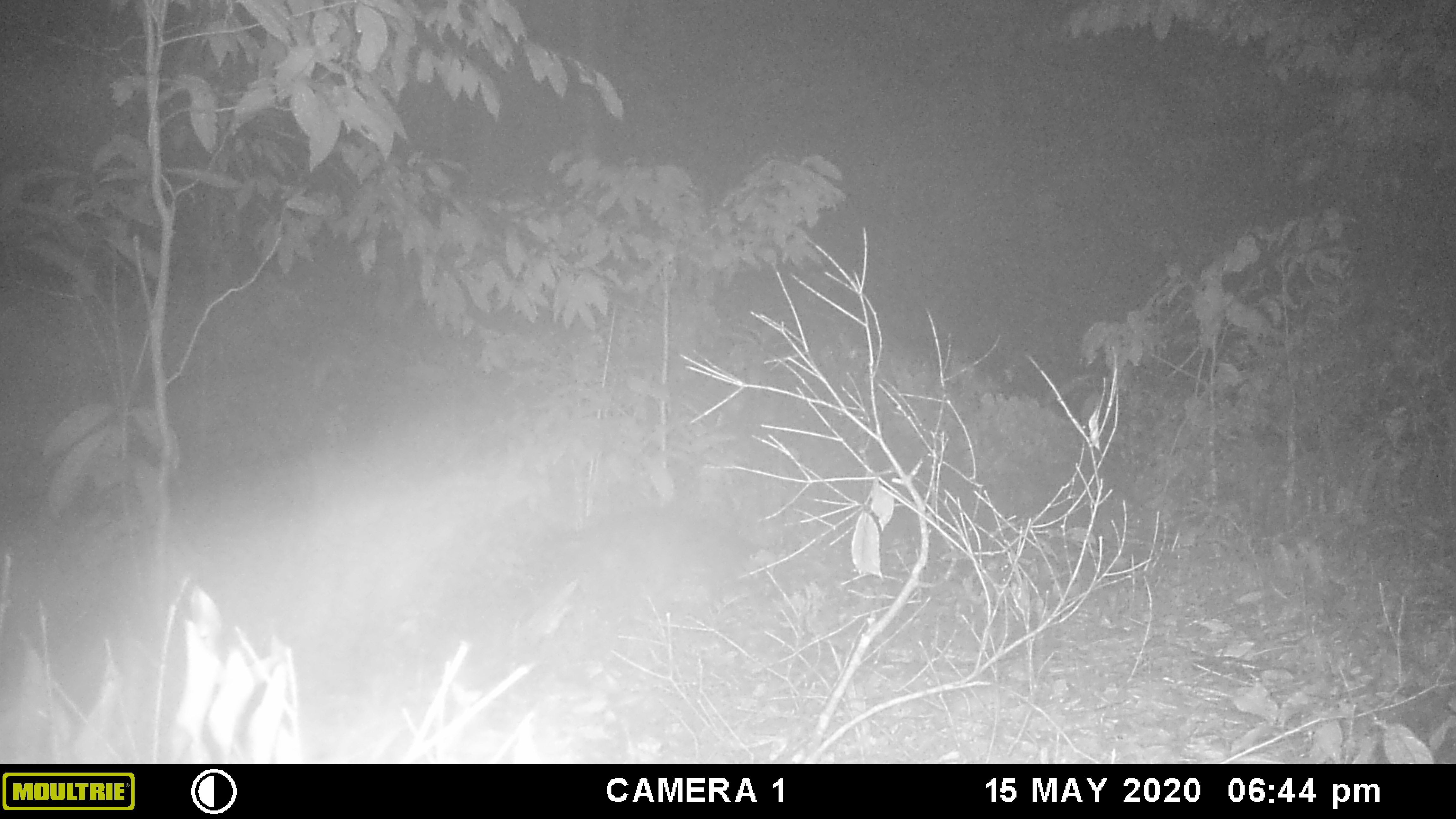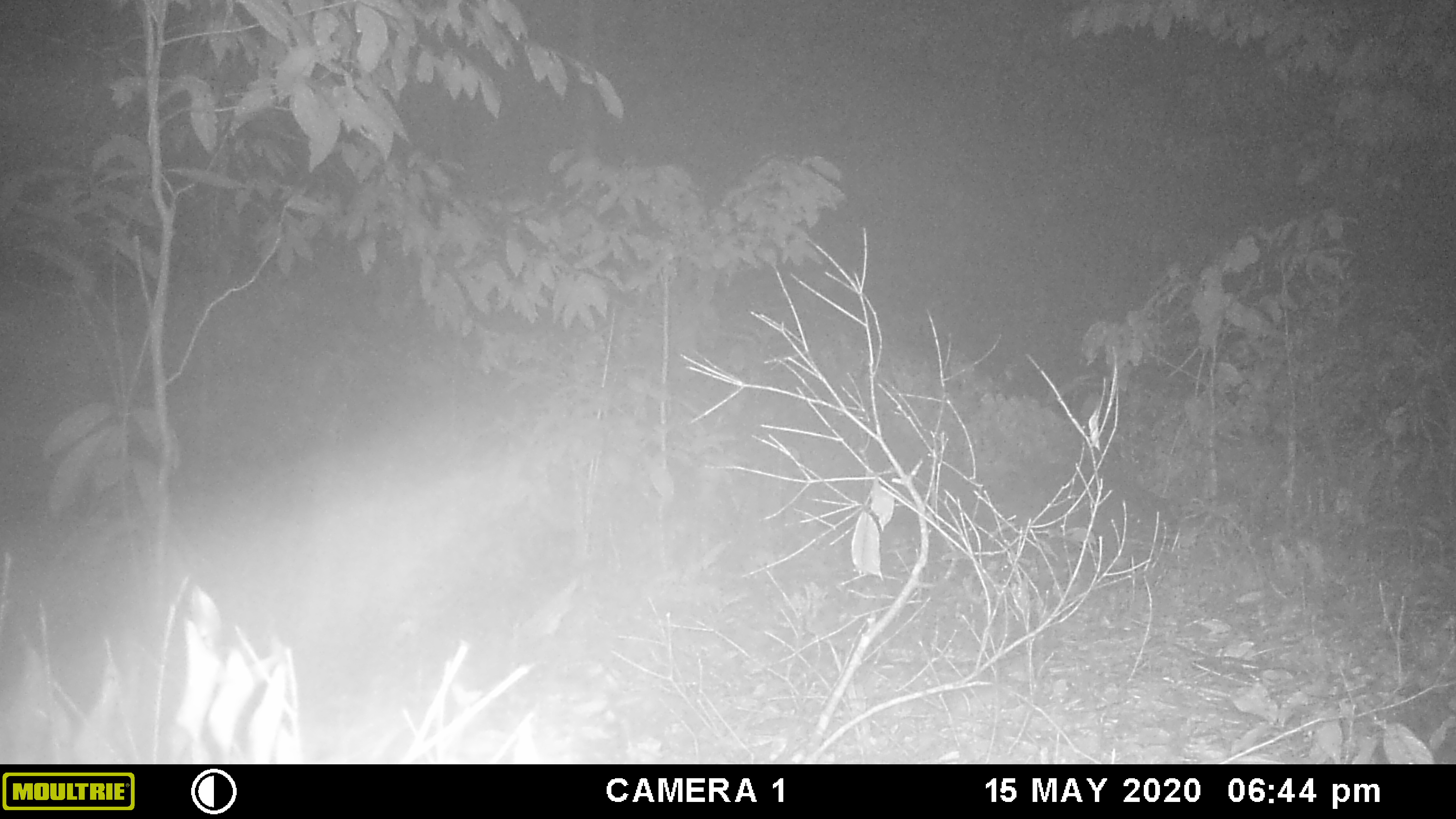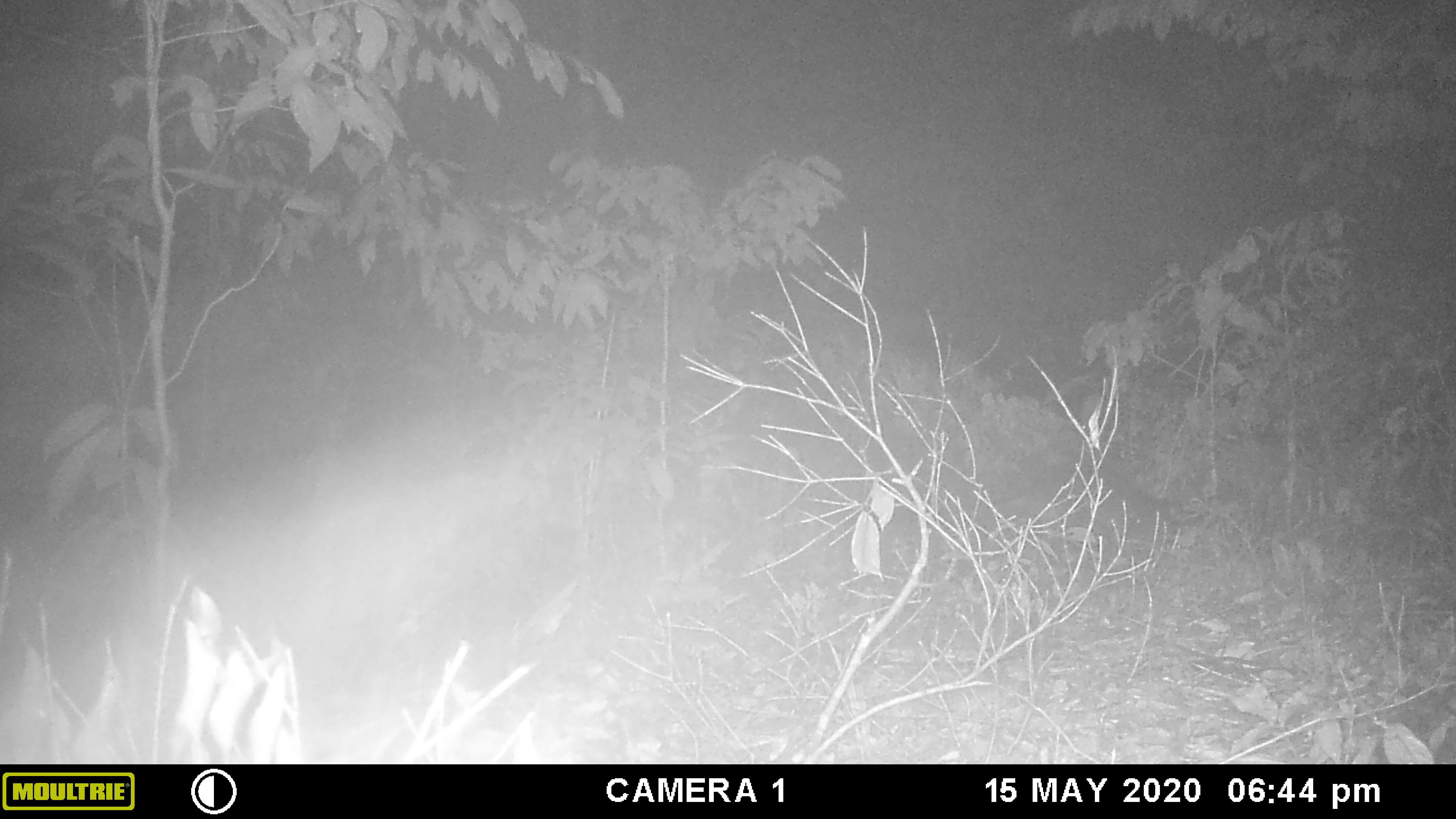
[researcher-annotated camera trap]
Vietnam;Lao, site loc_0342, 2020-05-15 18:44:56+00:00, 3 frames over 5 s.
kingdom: Animalia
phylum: Chordata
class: Mammalia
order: Carnivora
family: Viverridae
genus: Paguma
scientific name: Paguma larvata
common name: masked palm civet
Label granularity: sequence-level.